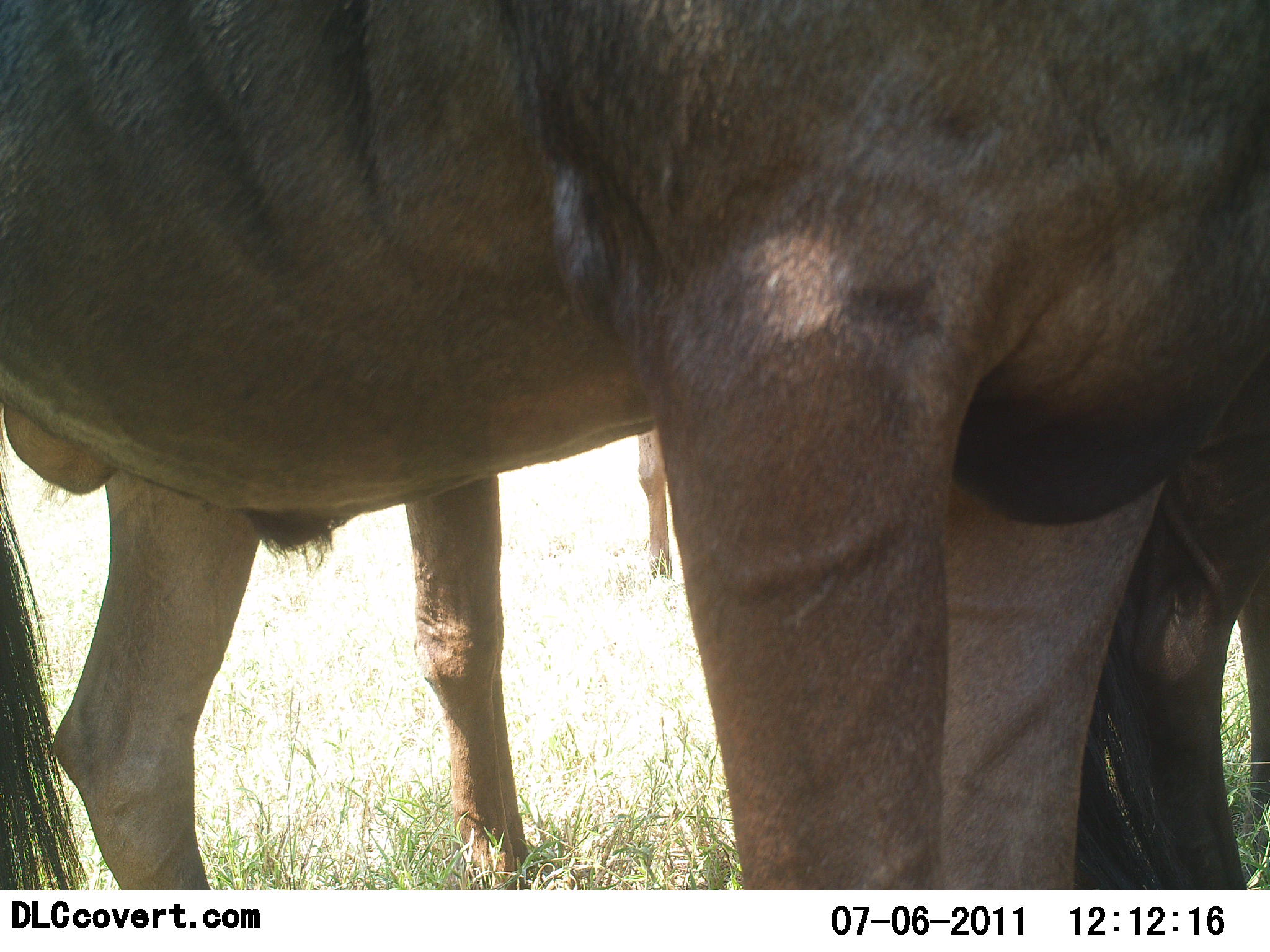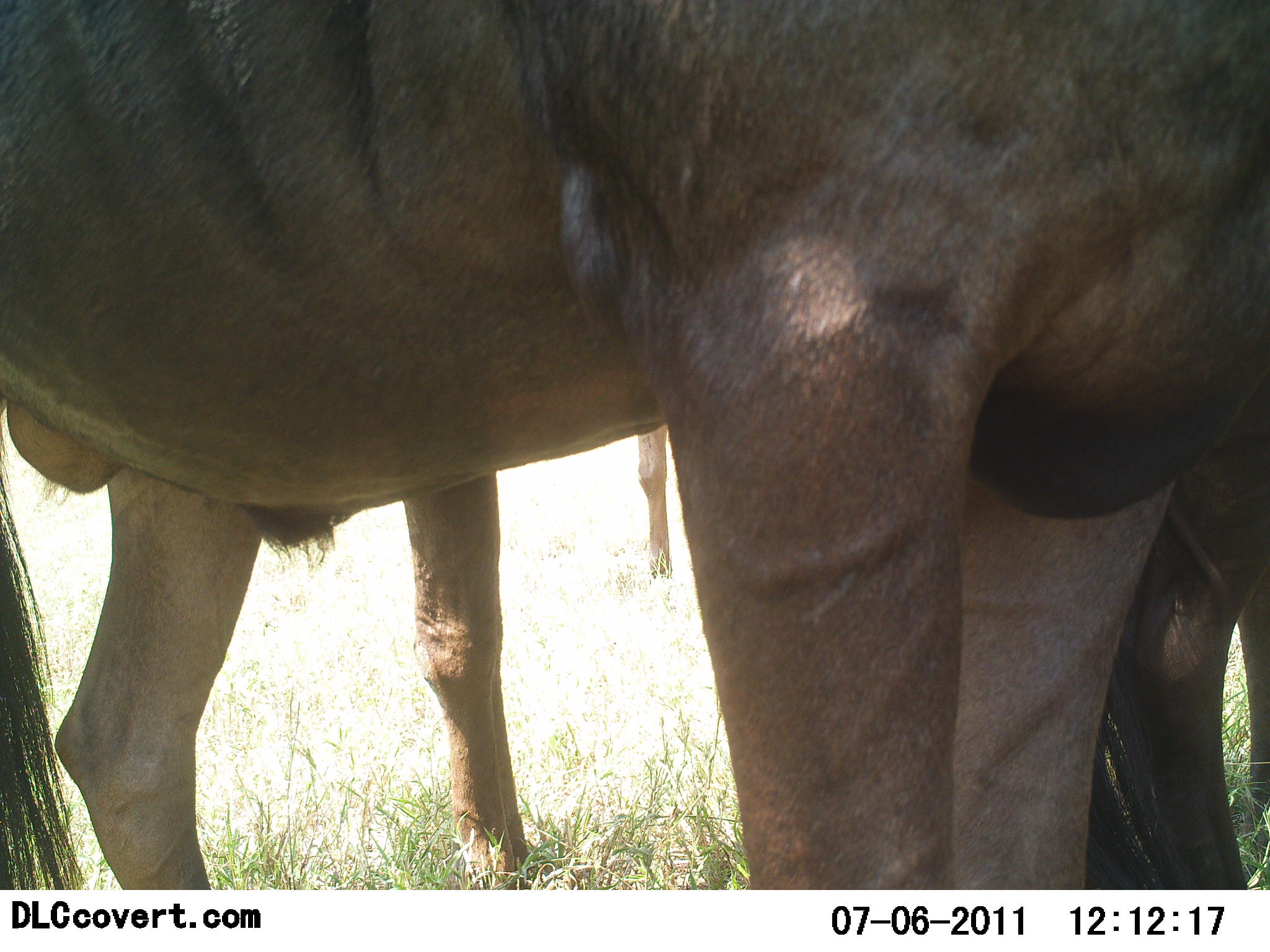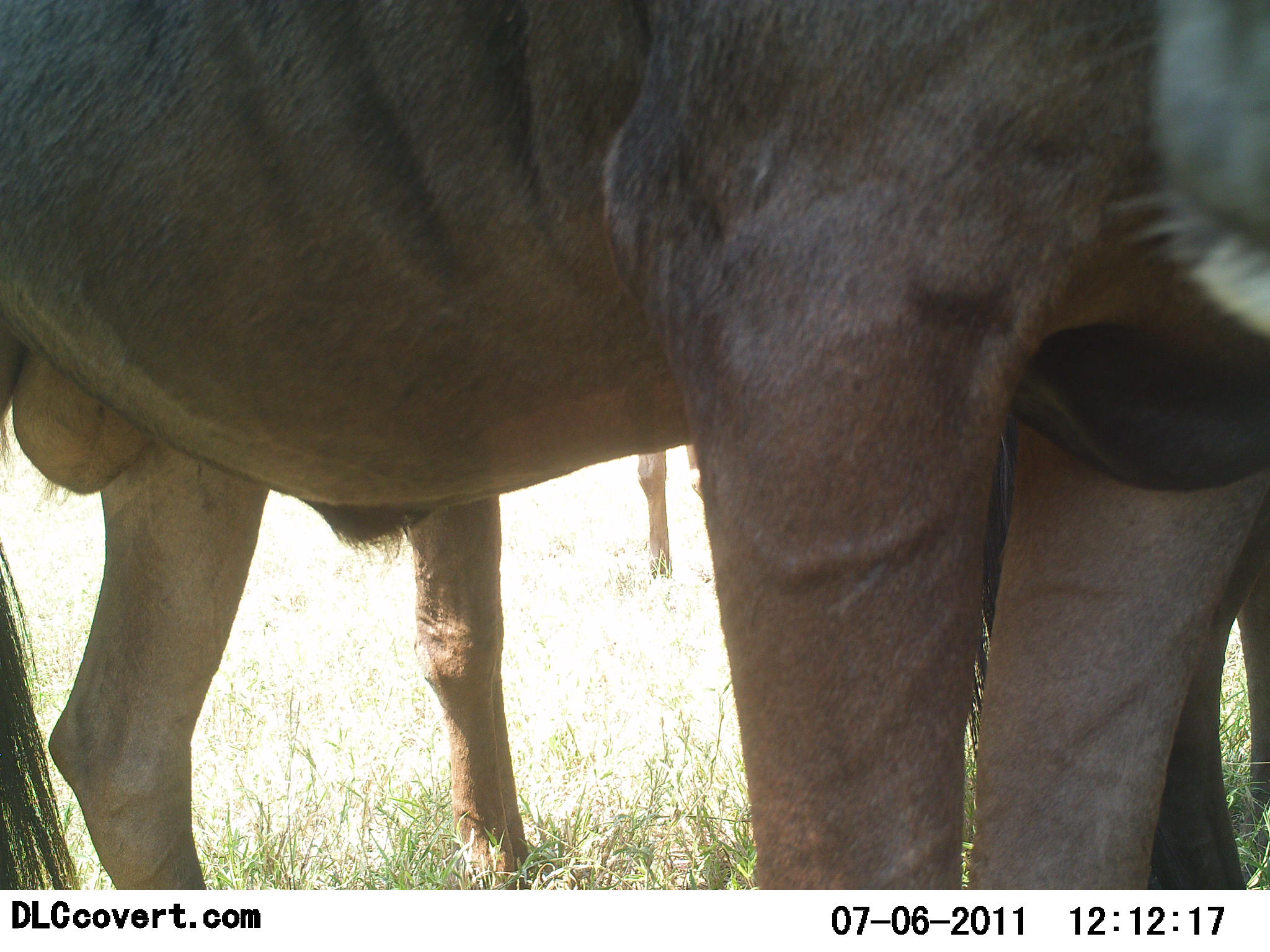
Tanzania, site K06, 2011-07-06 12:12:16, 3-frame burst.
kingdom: Animalia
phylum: Chordata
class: Mammalia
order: Artiodactyla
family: Bovidae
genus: Connochaetes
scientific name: Connochaetes taurinus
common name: blue wildebeest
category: wildebeest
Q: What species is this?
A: Wildebeest (blue wildebeest) (Connochaetes taurinus).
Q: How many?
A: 3.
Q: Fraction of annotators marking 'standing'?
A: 92%.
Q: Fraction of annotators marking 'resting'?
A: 8%.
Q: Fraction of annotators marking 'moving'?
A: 0%.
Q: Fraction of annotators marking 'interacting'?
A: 8%.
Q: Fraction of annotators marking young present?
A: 0%.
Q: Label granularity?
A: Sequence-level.